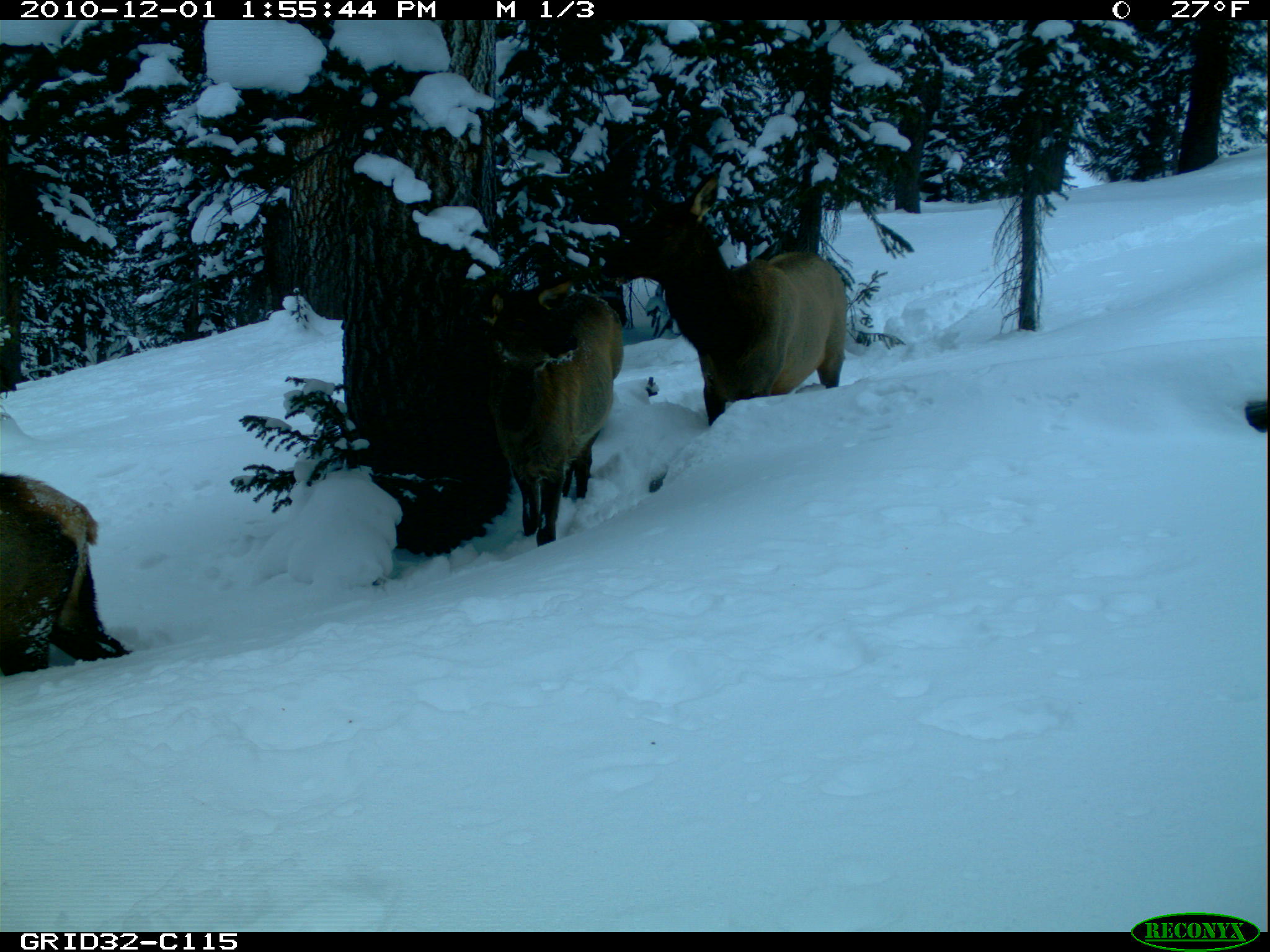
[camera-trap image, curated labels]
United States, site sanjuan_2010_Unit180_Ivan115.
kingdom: Animalia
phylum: Chordata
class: Mammalia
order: Artiodactyla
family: Cervidae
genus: Cervus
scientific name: Cervus elaphus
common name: red deer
Cervus elaphus (red deer).